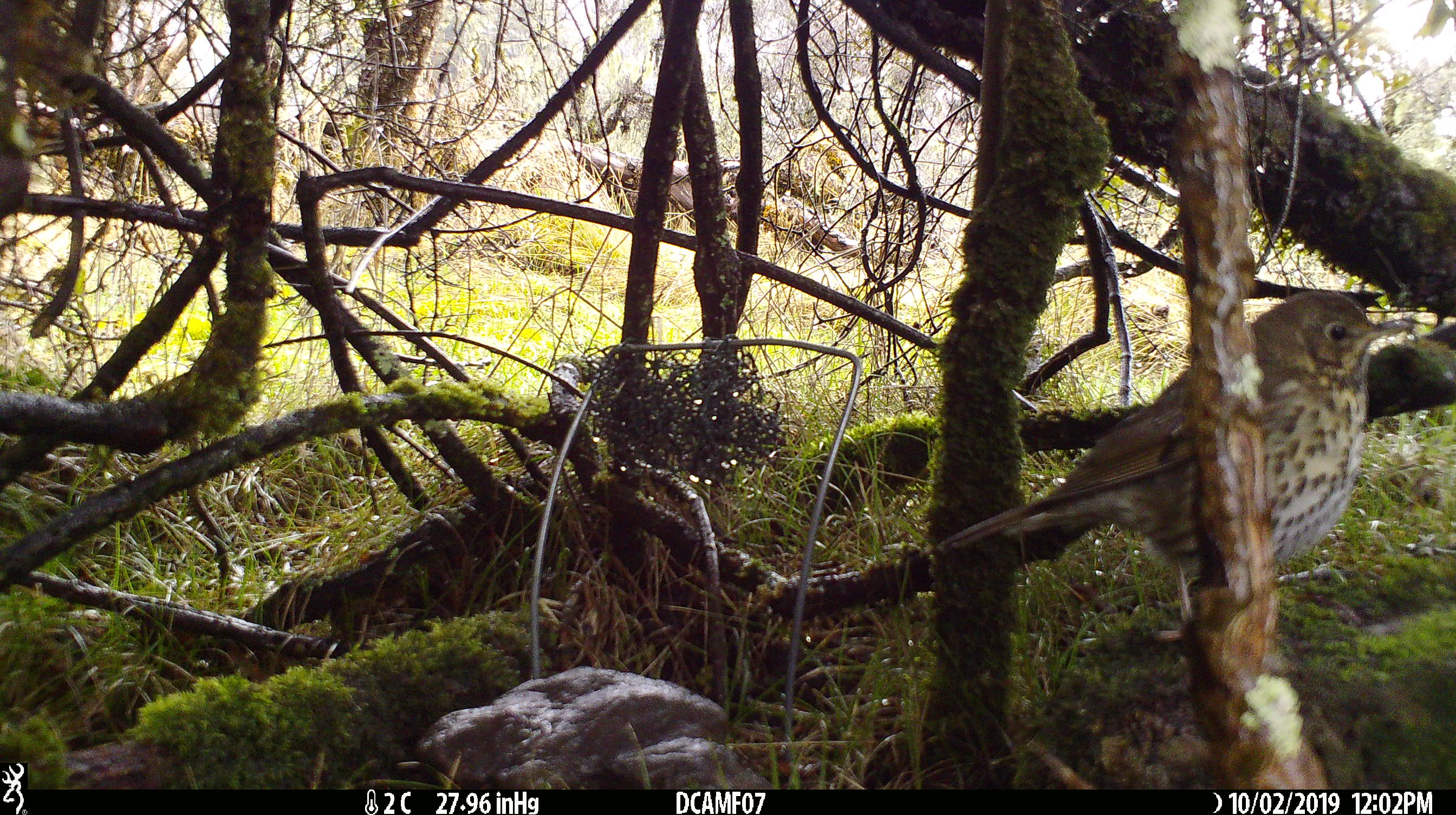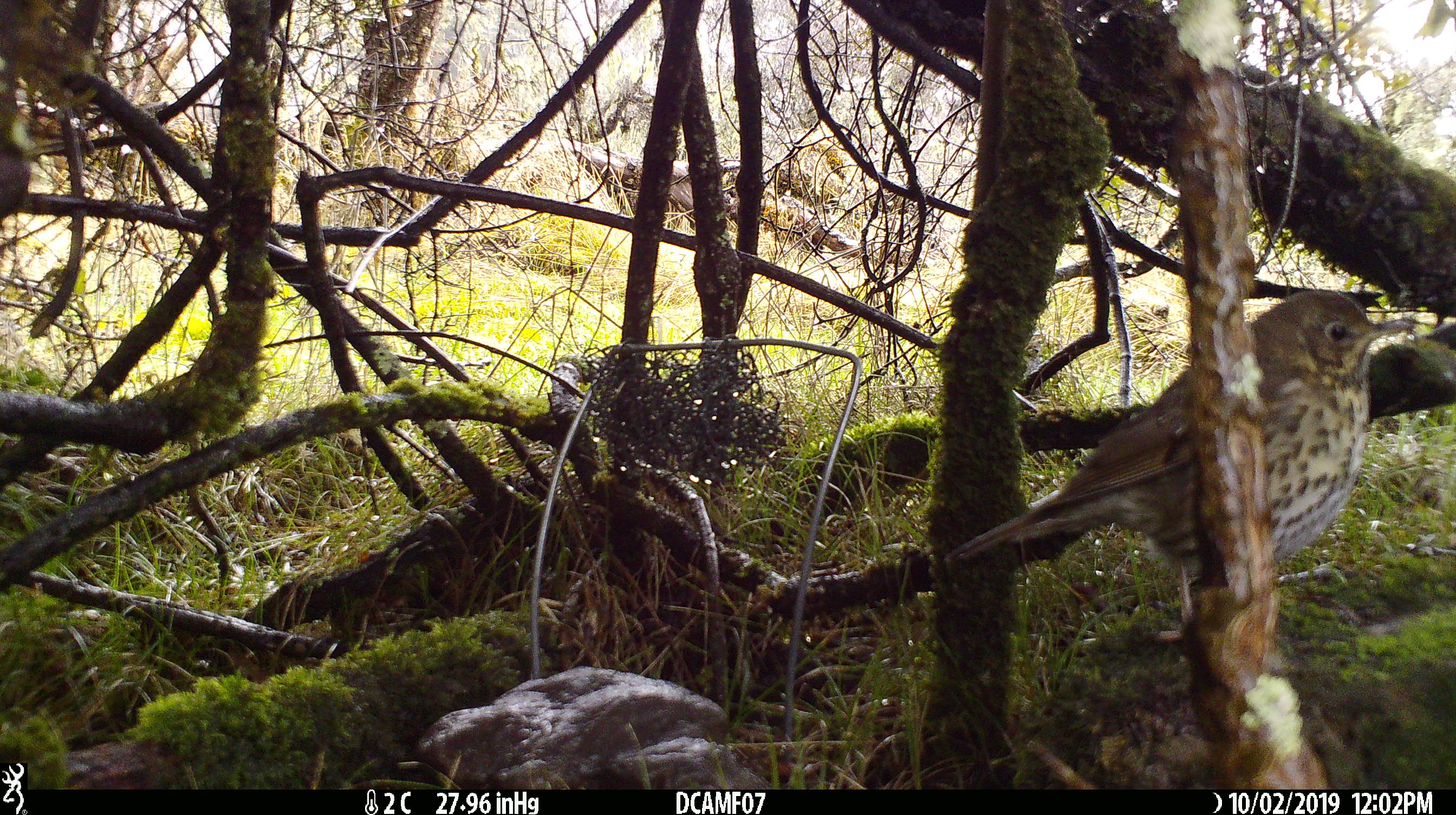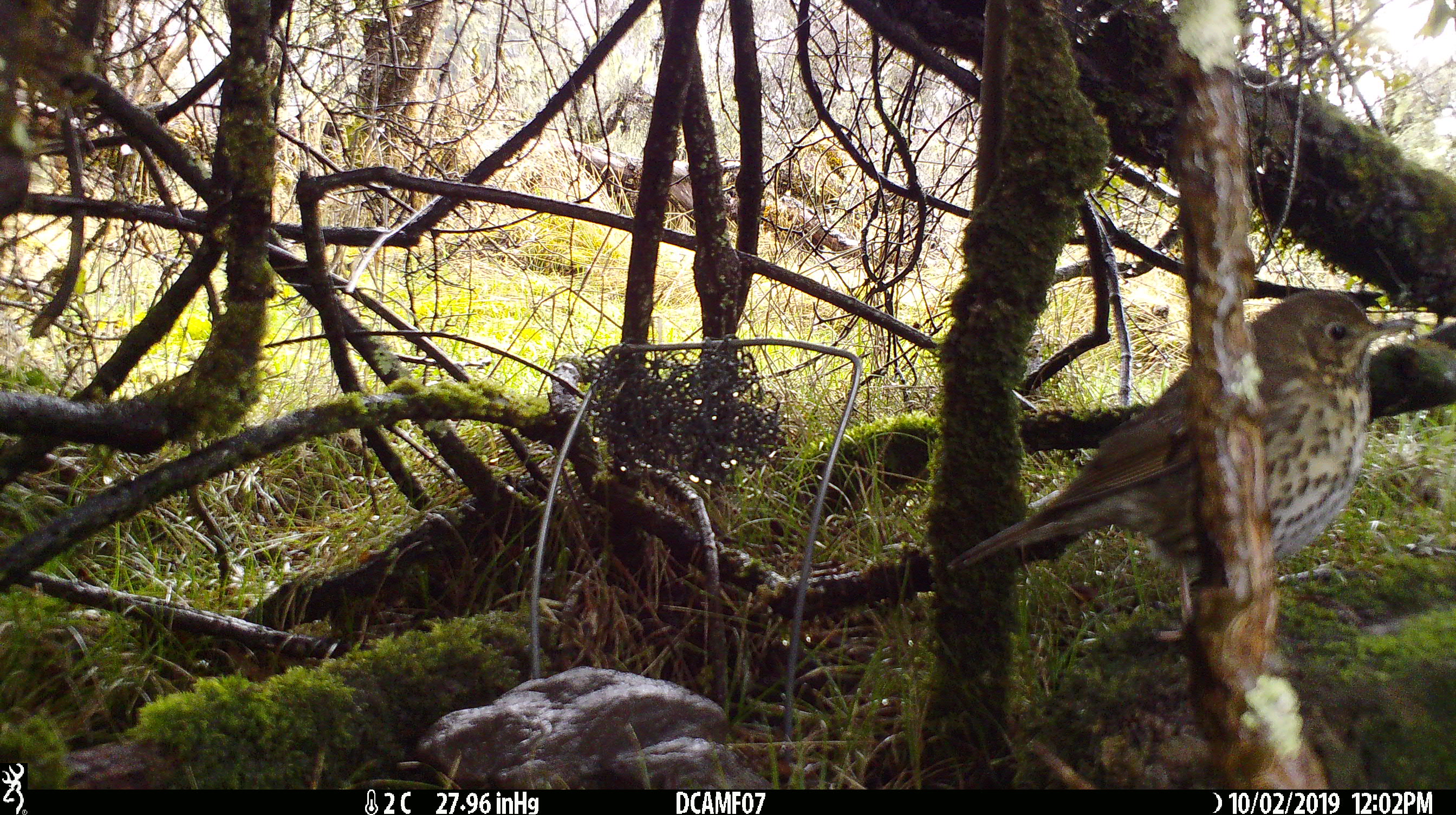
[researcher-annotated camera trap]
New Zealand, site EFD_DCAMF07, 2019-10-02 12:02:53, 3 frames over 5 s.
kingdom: Animalia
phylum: Chordata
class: Aves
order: Passeriformes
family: Turdidae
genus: Turdus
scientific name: Turdus philomelos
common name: song thrush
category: thrush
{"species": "thrush (song thrush) (Turdus philomelos)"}